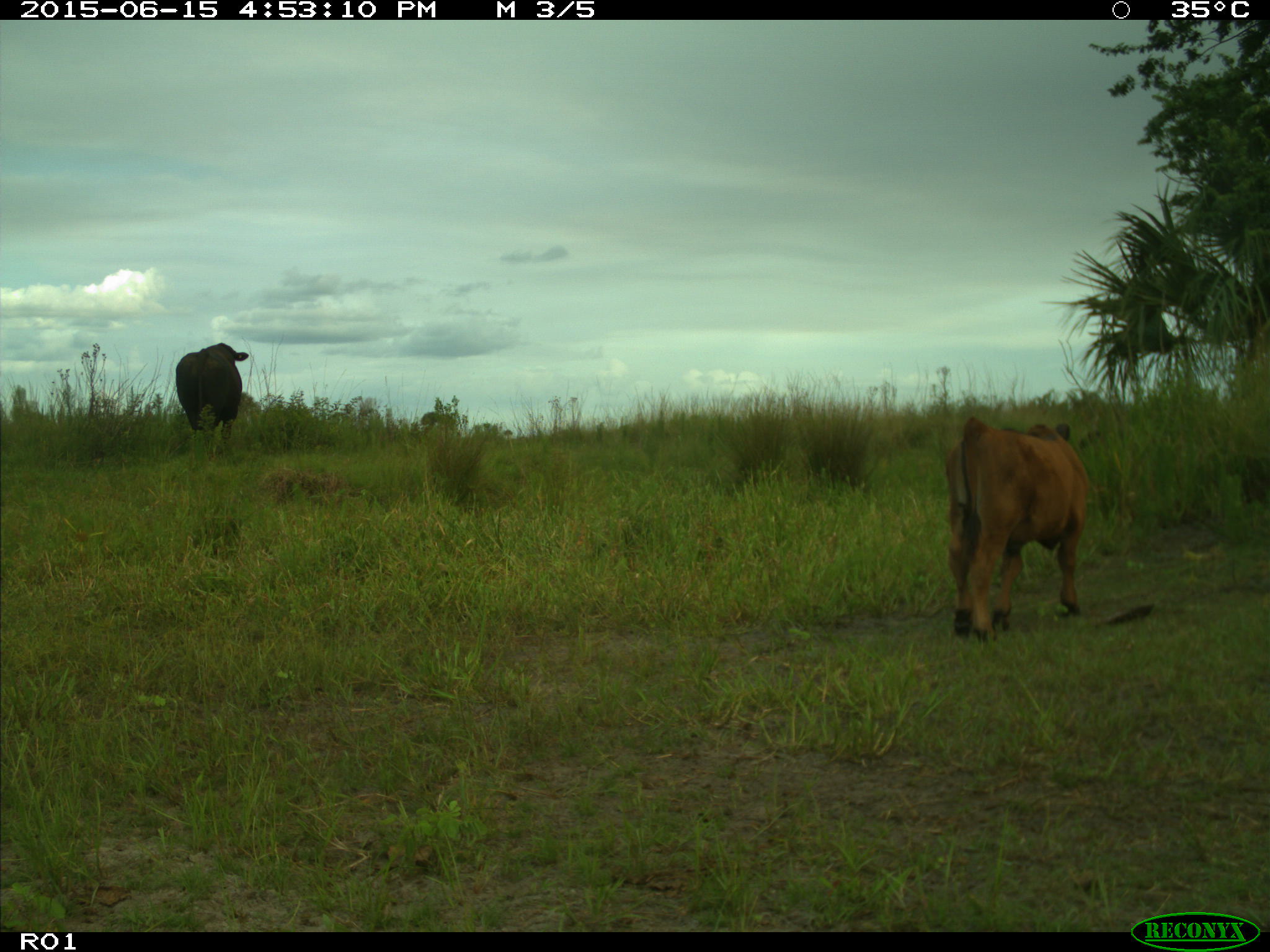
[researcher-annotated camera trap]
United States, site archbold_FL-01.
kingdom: Animalia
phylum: Chordata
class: Mammalia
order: Artiodactyla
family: Bovidae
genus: Bos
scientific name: Bos taurus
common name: domestic cow